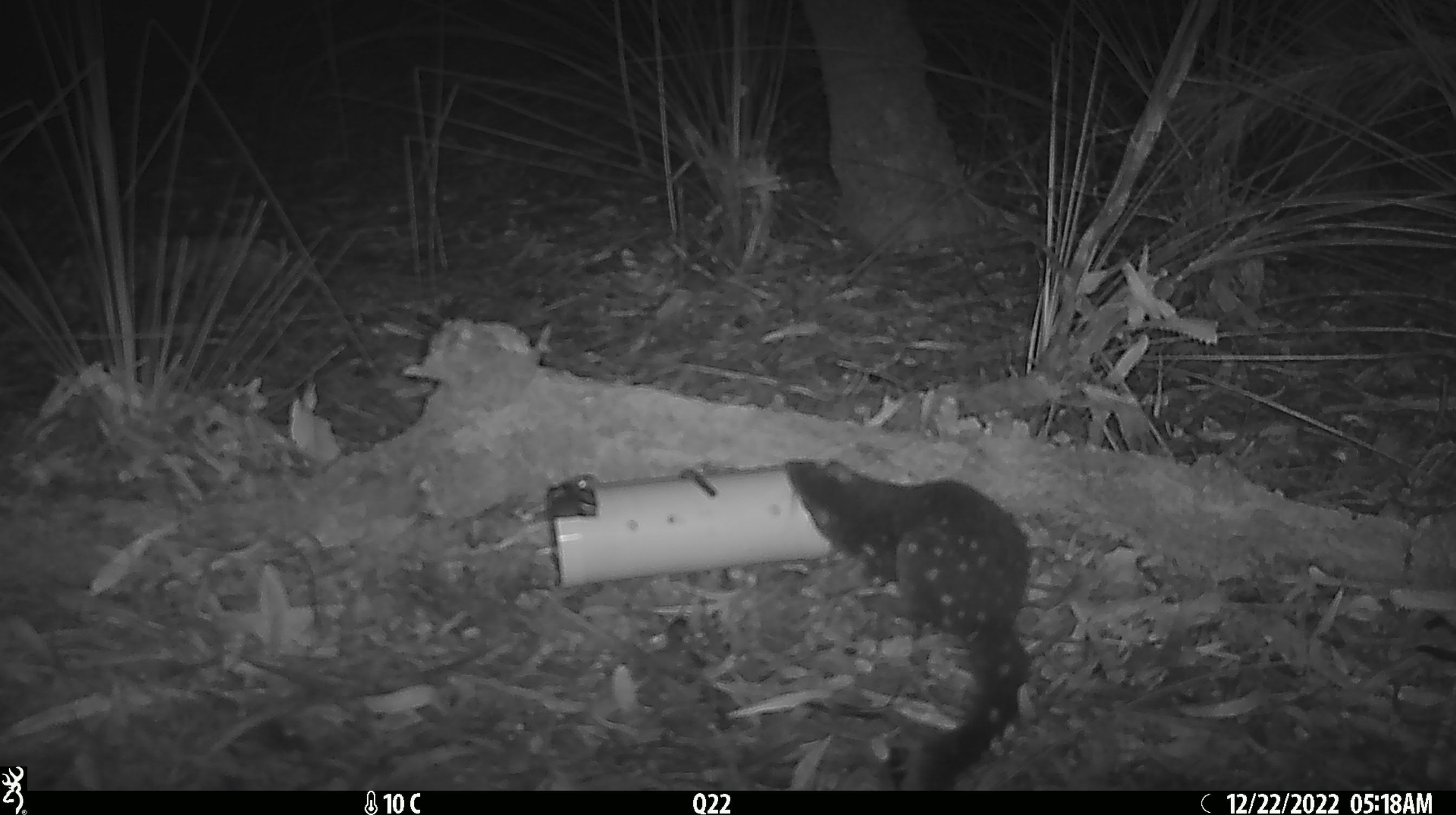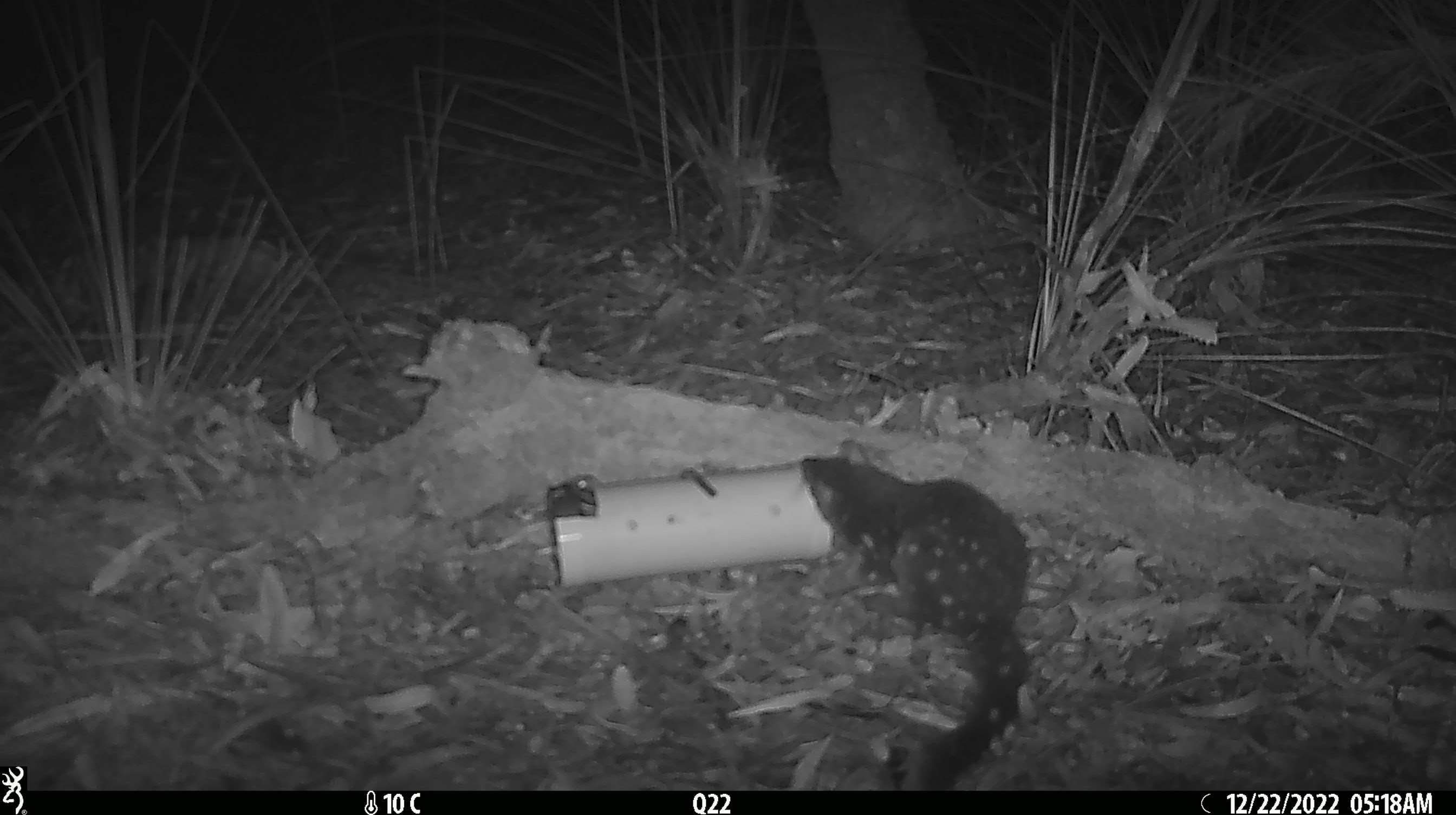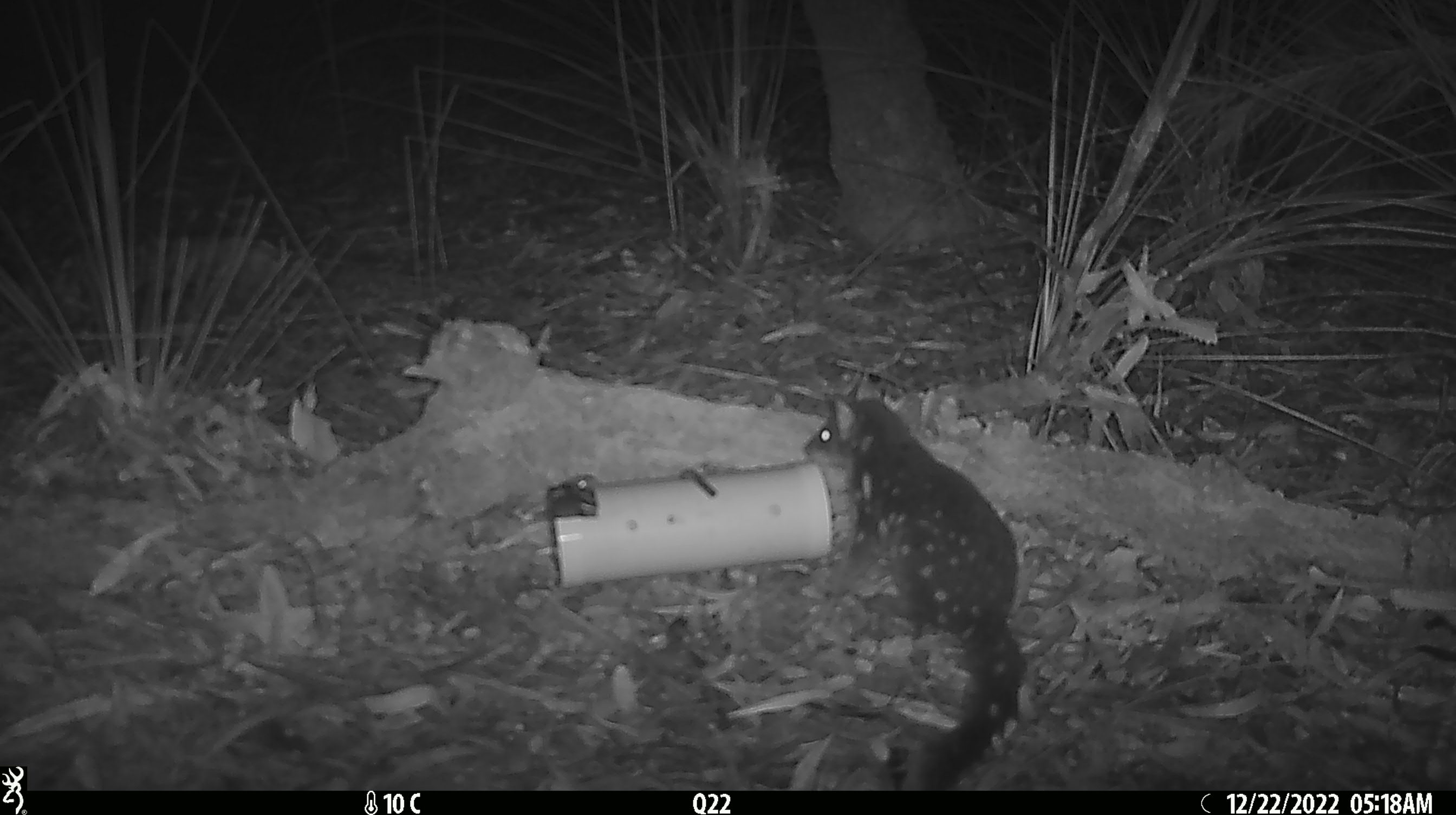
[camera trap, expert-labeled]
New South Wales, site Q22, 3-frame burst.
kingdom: Animalia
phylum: Chordata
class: Mammalia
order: Dasyuromorphia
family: Dasyuridae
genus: Dasyurus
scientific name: Dasyurus maculatus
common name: spotted-tailed quoll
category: quoll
Quoll (spotted-tailed quoll) (Dasyurus maculatus).